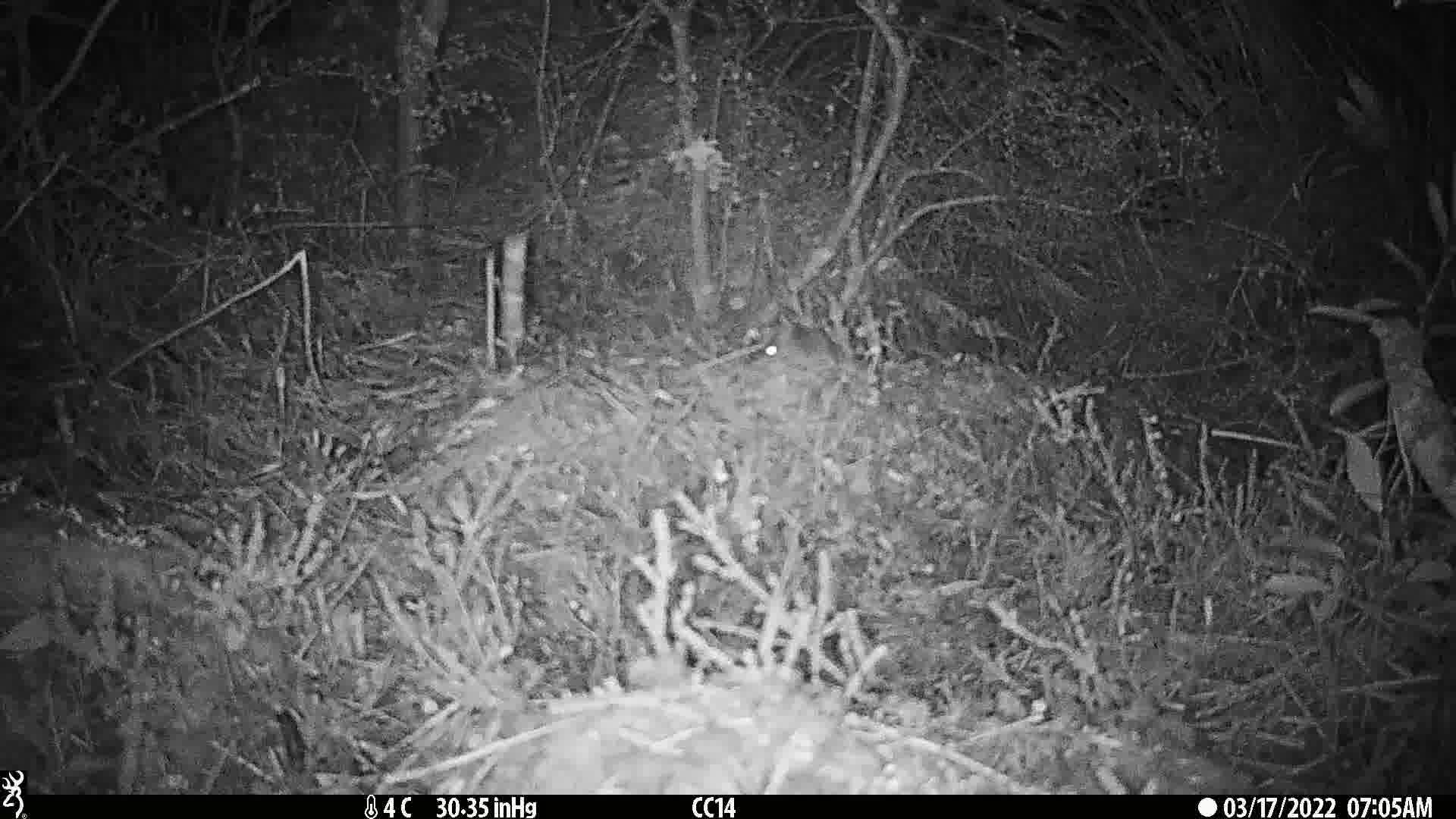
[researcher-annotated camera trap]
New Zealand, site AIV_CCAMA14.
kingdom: Animalia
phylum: Chordata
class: Mammalia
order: Rodentia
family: Muridae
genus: Mus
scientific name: Mus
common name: mouse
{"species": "mouse (Mus)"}